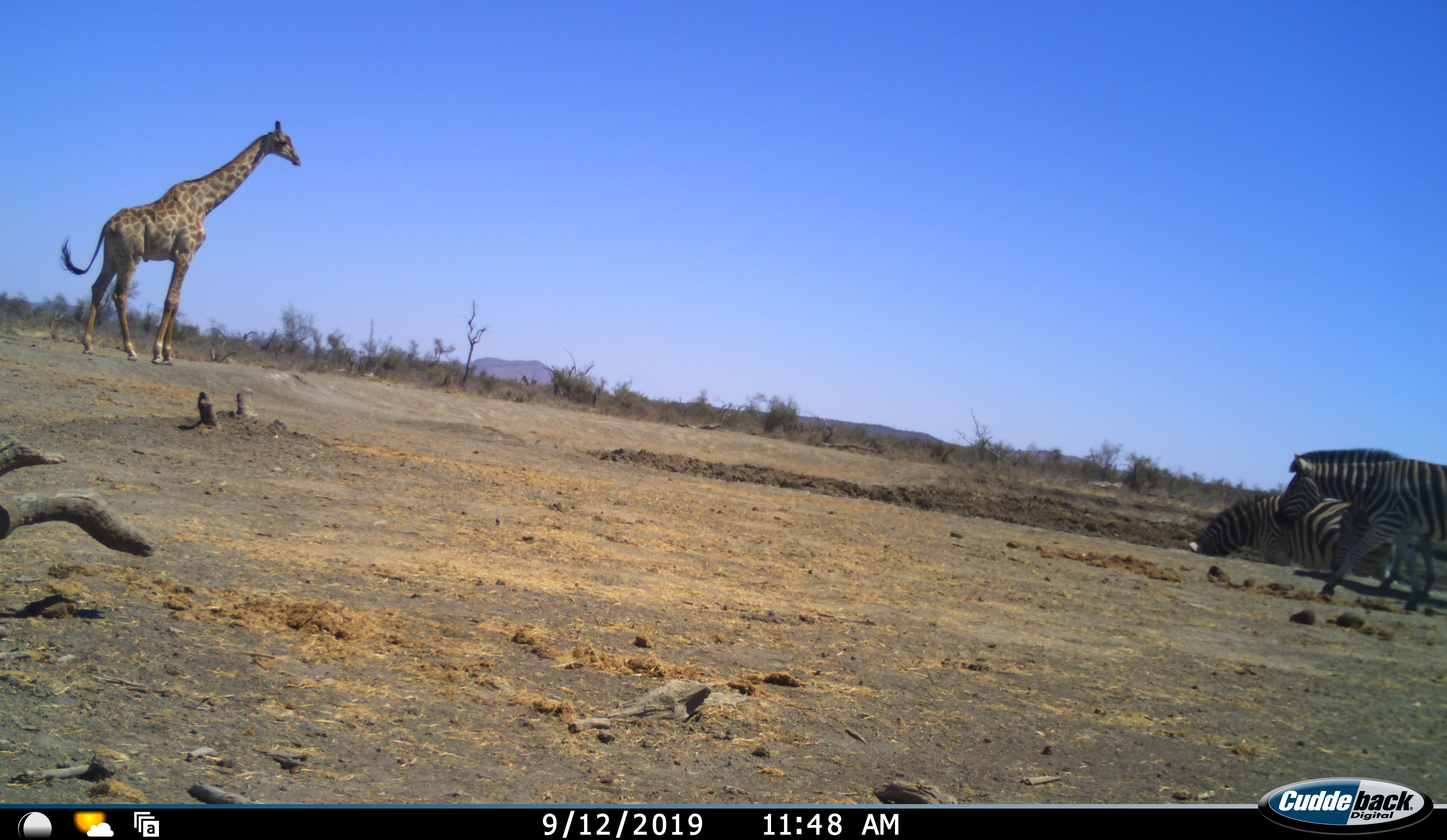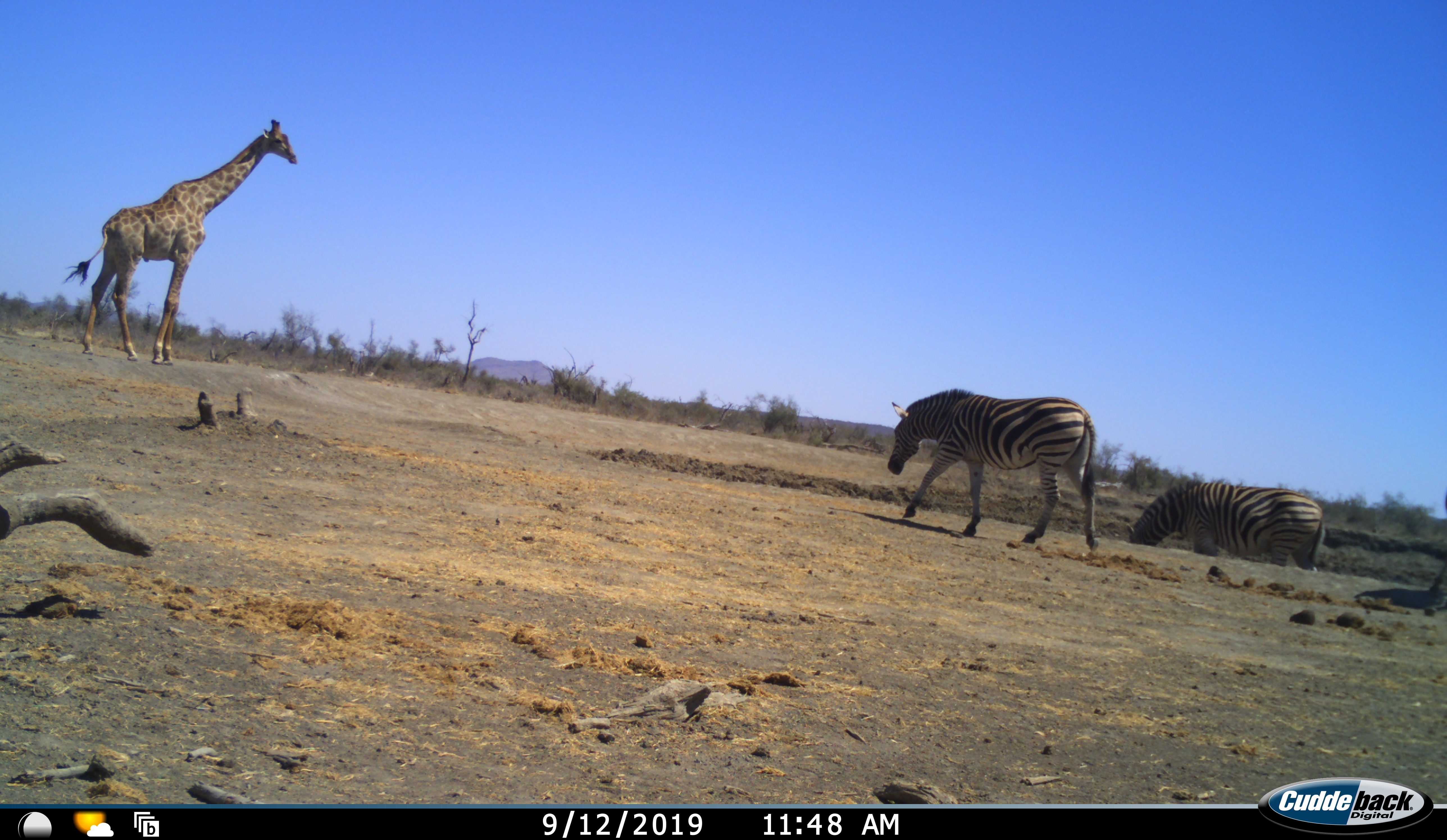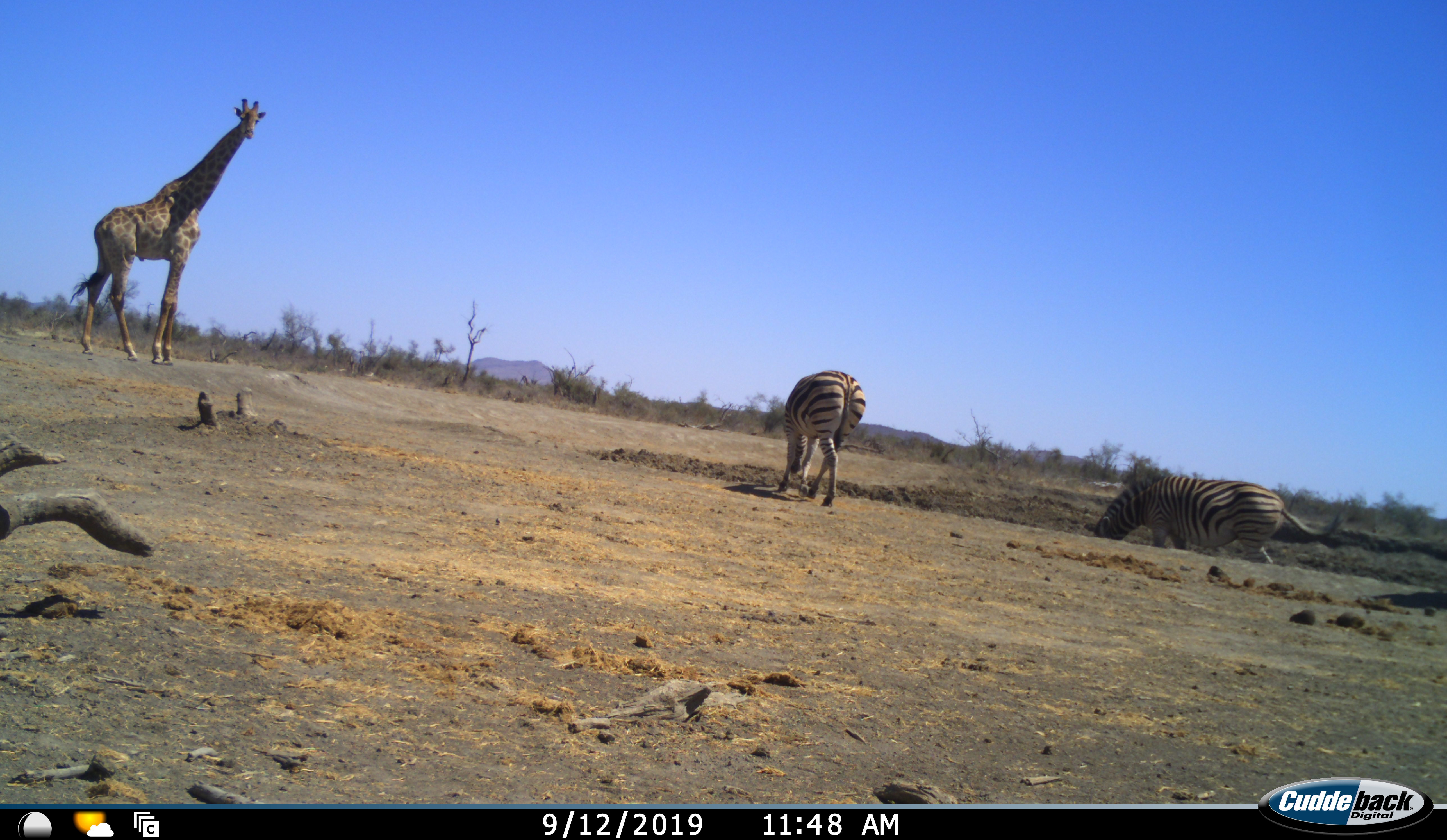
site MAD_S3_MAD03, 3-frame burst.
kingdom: Animalia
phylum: Chordata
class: Mammalia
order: Artiodactyla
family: Giraffidae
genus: Giraffa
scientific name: Giraffa camelopardalis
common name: giraffe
Giraffe (Giraffa camelopardalis), count 1. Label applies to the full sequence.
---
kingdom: Animalia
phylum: Chordata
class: Mammalia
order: Perissodactyla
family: Equidae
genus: Equus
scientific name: Equus quagga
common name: plains zebra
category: zebraplains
Zebraplains (plains zebra) (Equus quagga), count 3. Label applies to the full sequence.